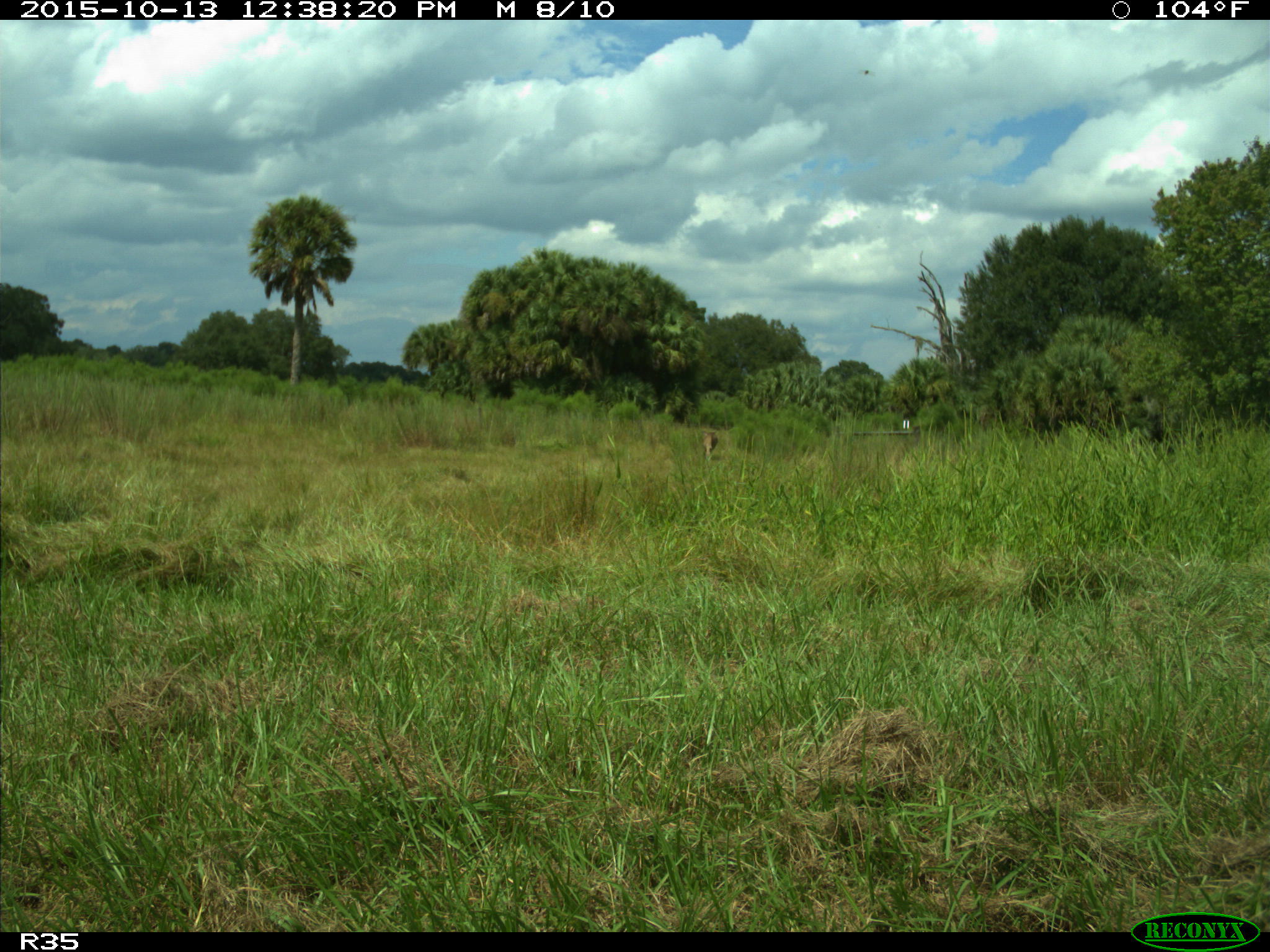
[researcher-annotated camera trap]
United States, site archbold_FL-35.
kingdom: Animalia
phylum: Chordata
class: Mammalia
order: Artiodactyla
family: Cervidae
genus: Odocoileus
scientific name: Odocoileus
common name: deer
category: unidentified deer